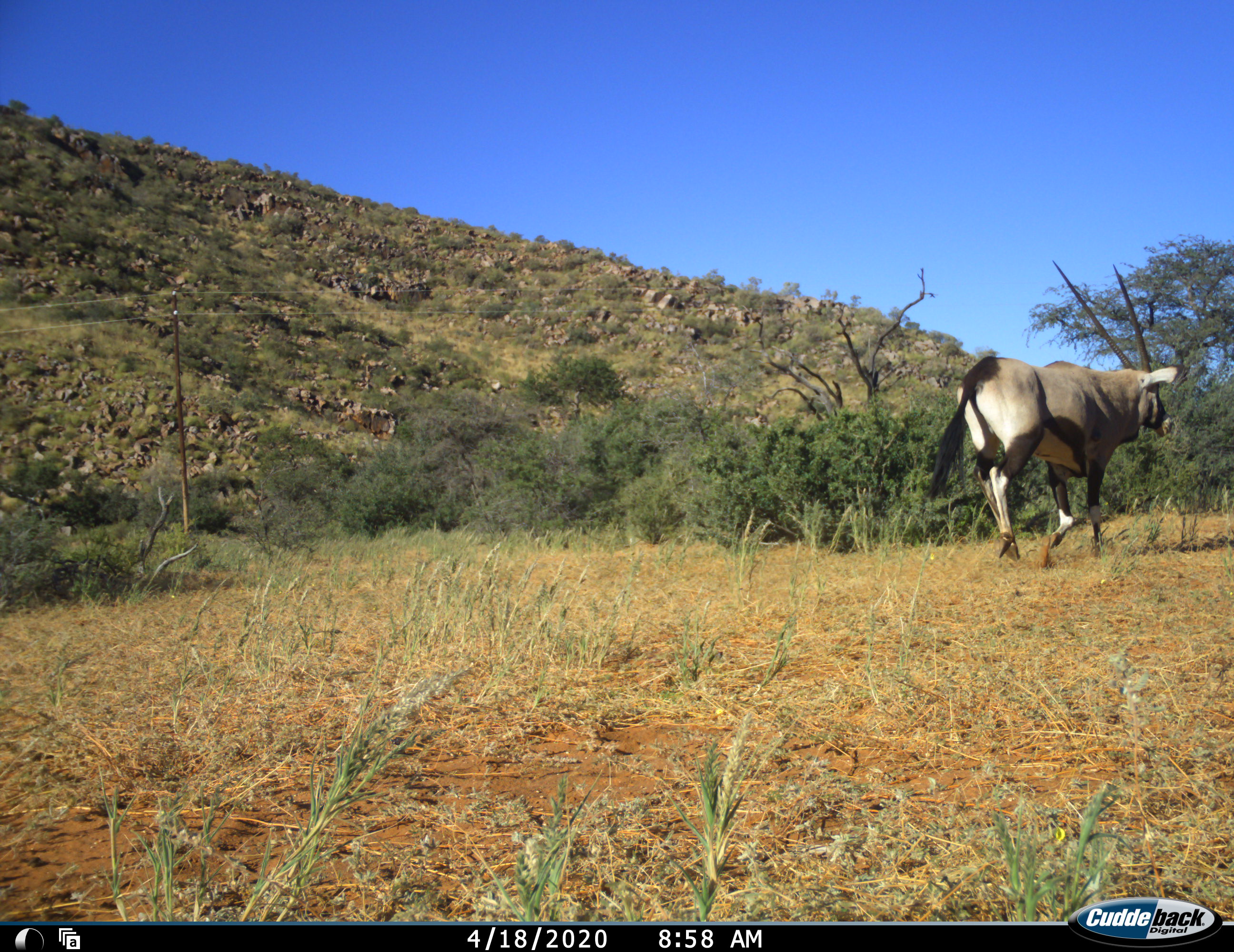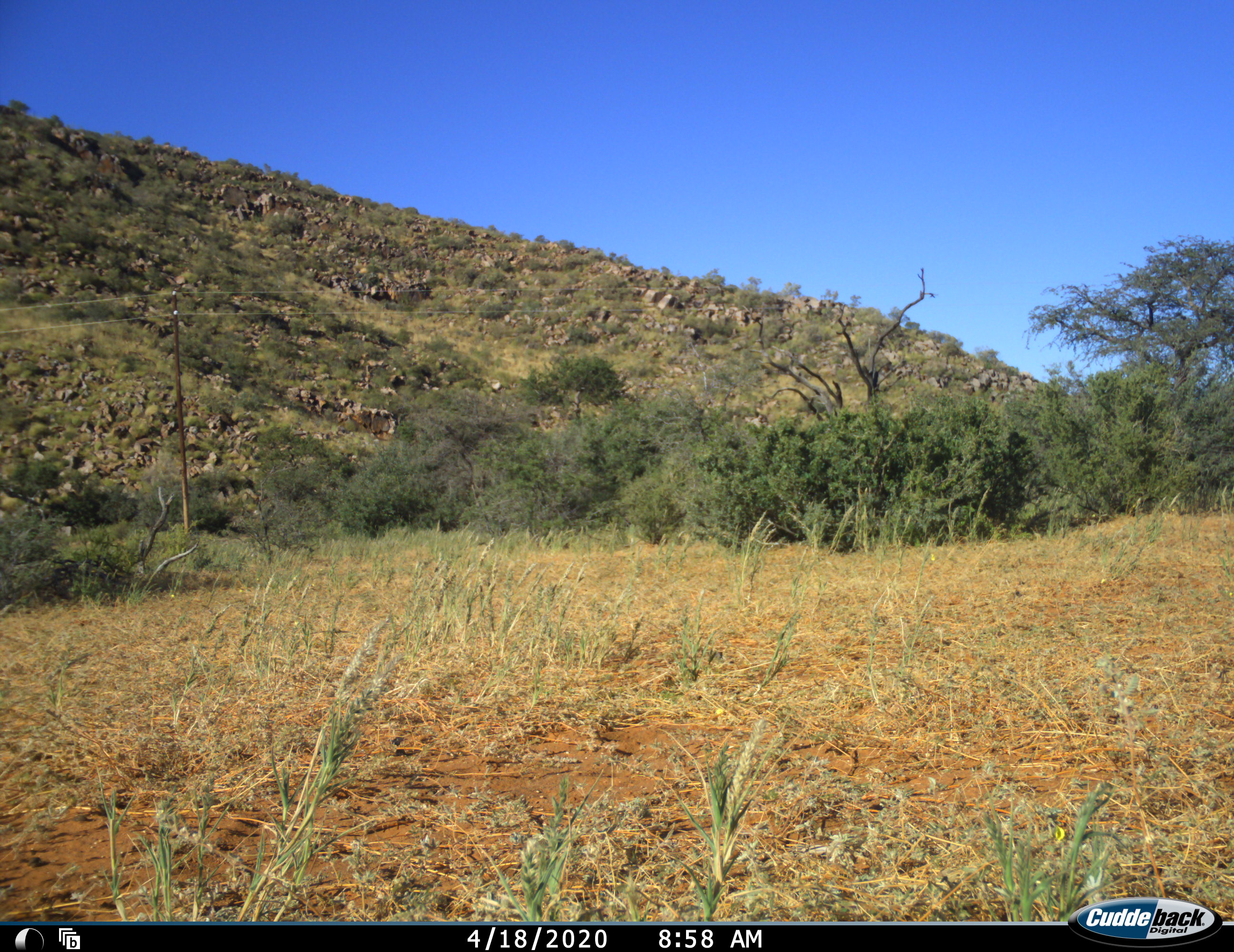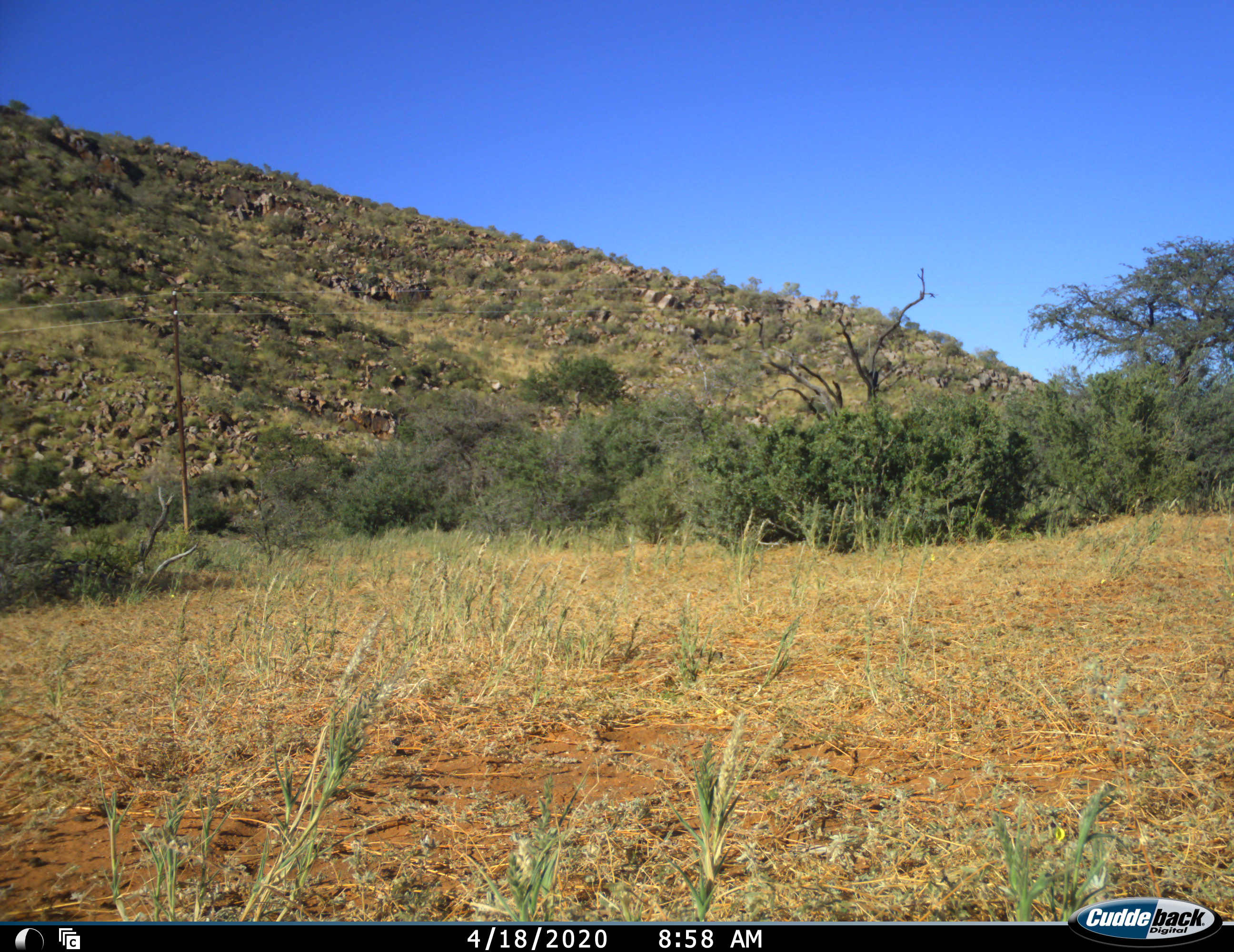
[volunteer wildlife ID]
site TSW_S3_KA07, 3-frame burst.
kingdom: Animalia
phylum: Chordata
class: Mammalia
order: Artiodactyla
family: Bovidae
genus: Oryx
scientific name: Oryx gazella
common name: gemsbok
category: oryx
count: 1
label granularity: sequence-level